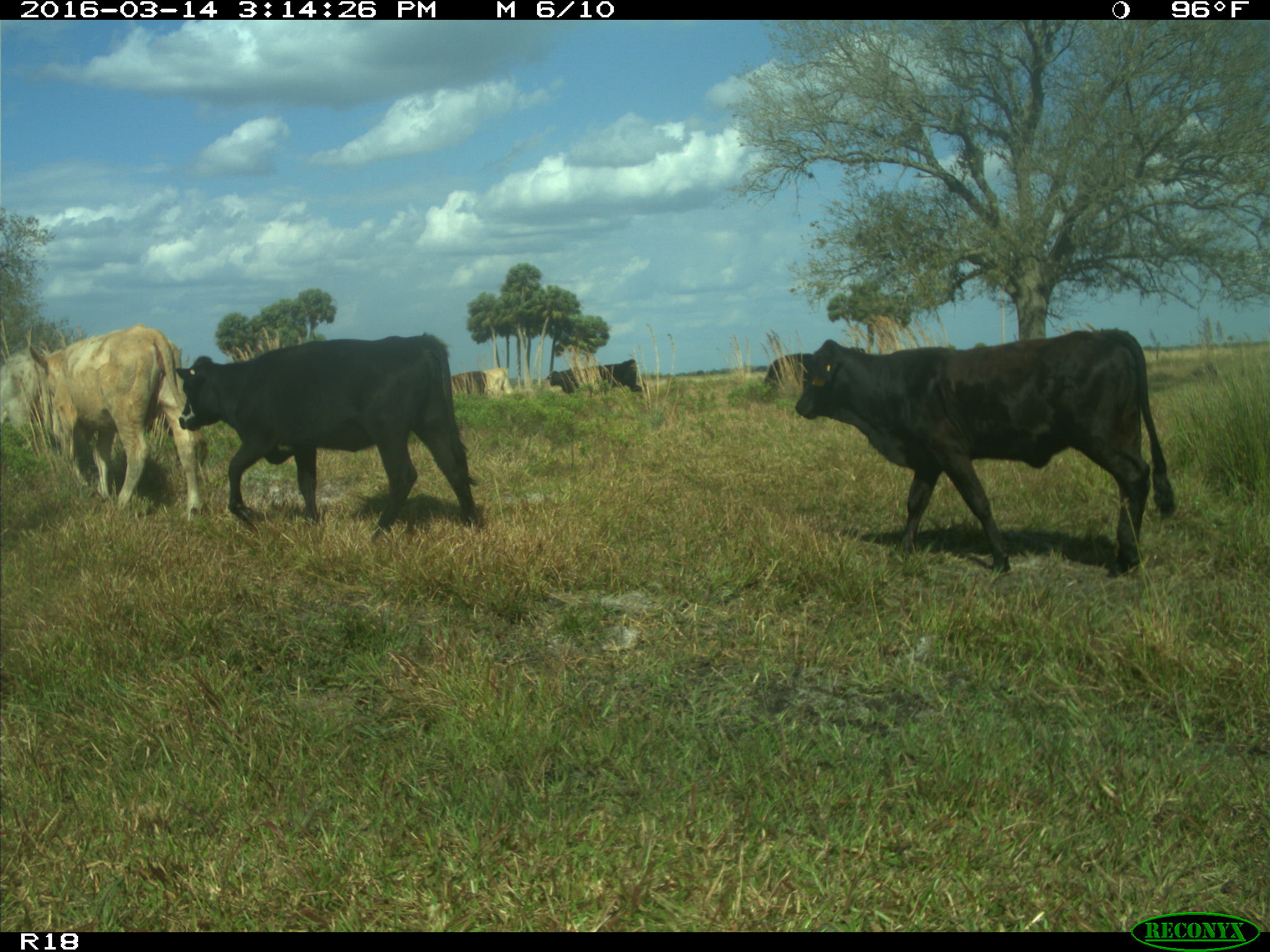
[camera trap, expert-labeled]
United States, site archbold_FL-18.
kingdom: Animalia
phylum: Chordata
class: Mammalia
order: Artiodactyla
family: Bovidae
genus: Bos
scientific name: Bos taurus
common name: domestic cow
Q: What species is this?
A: Bos taurus (domestic cow).